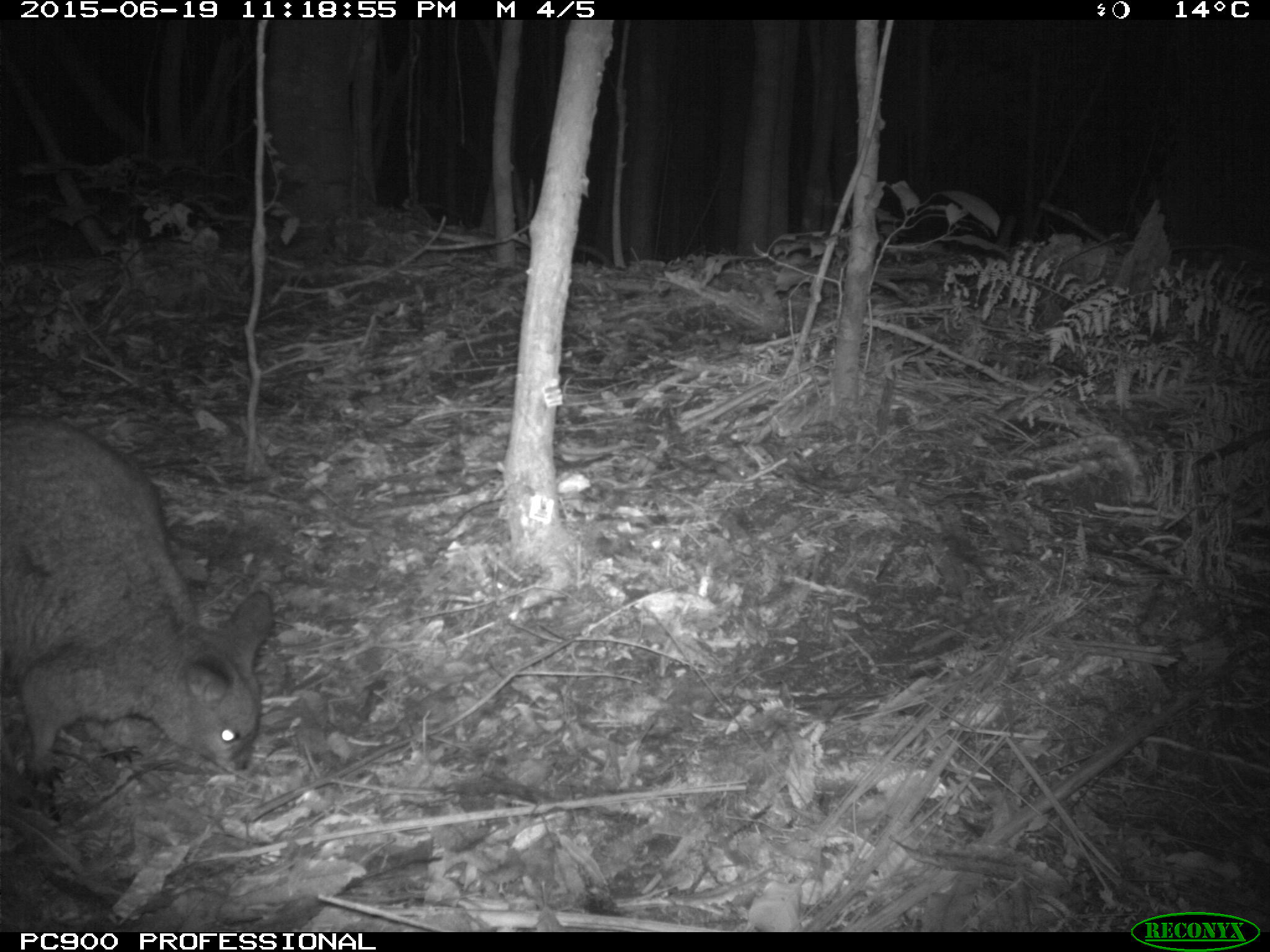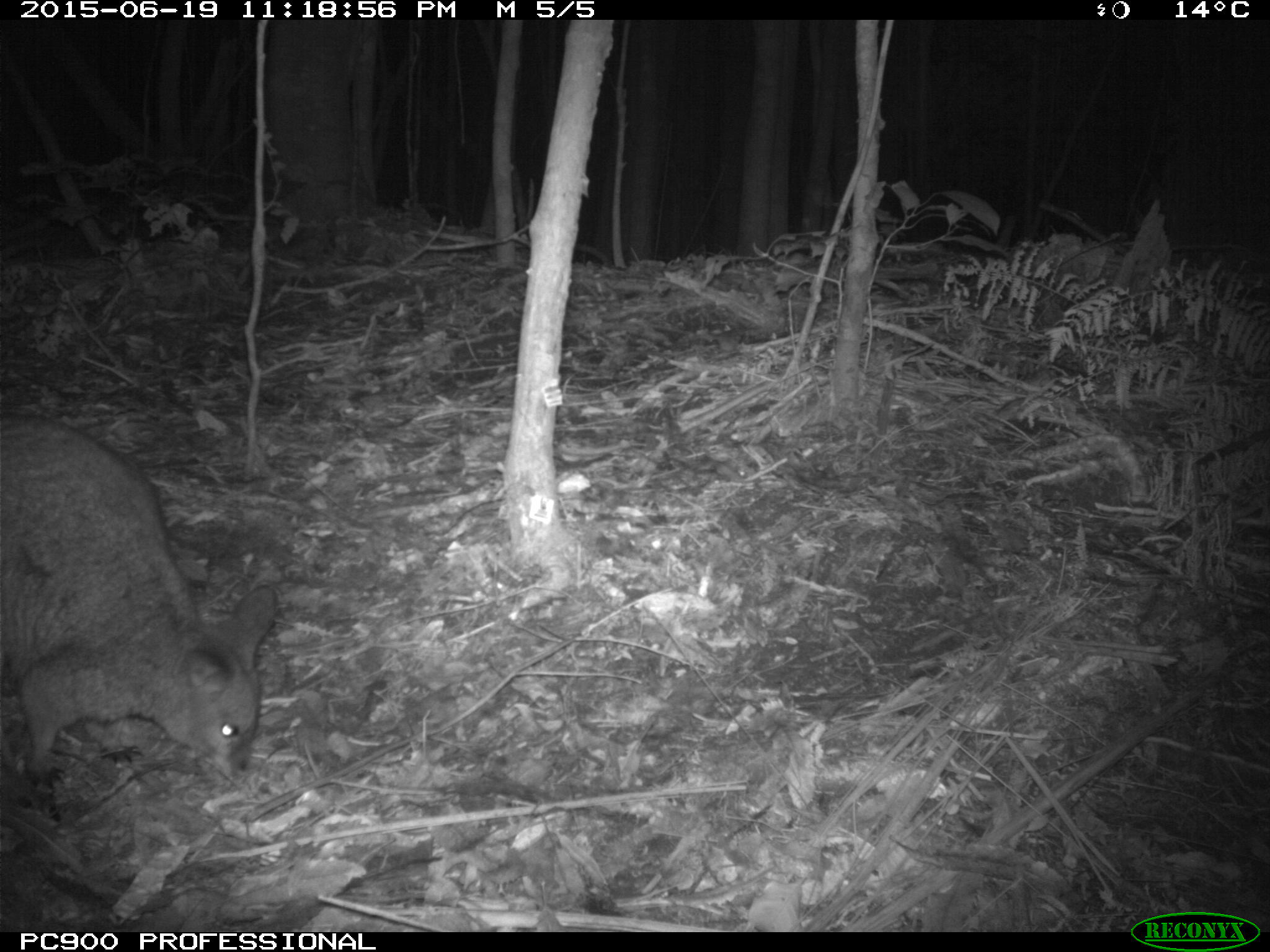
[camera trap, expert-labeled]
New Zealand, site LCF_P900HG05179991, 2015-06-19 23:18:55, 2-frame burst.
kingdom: Animalia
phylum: Chordata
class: Mammalia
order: Diprotodontia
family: Macropodidae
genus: Notamacropus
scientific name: Notamacropus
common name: wallaby